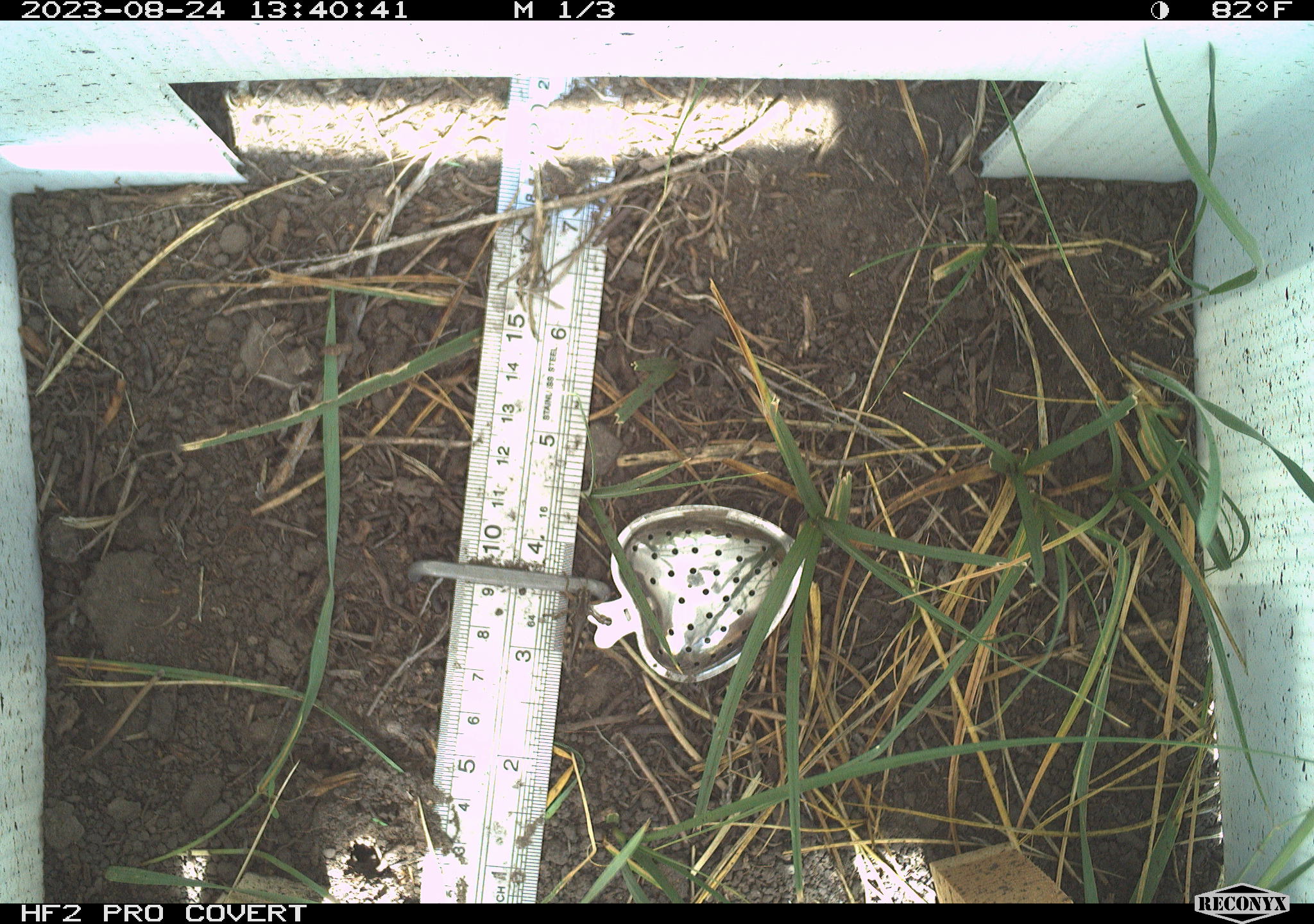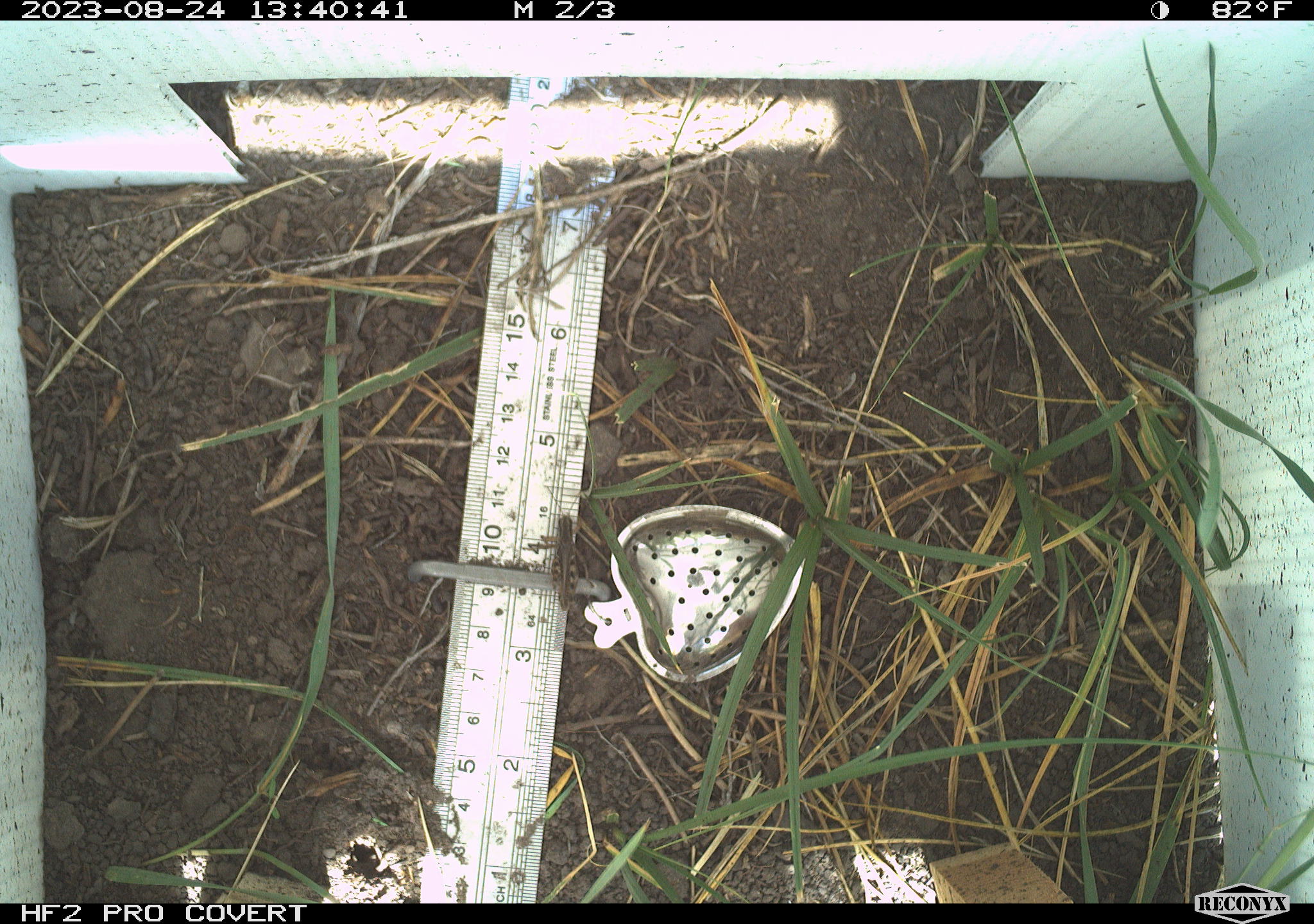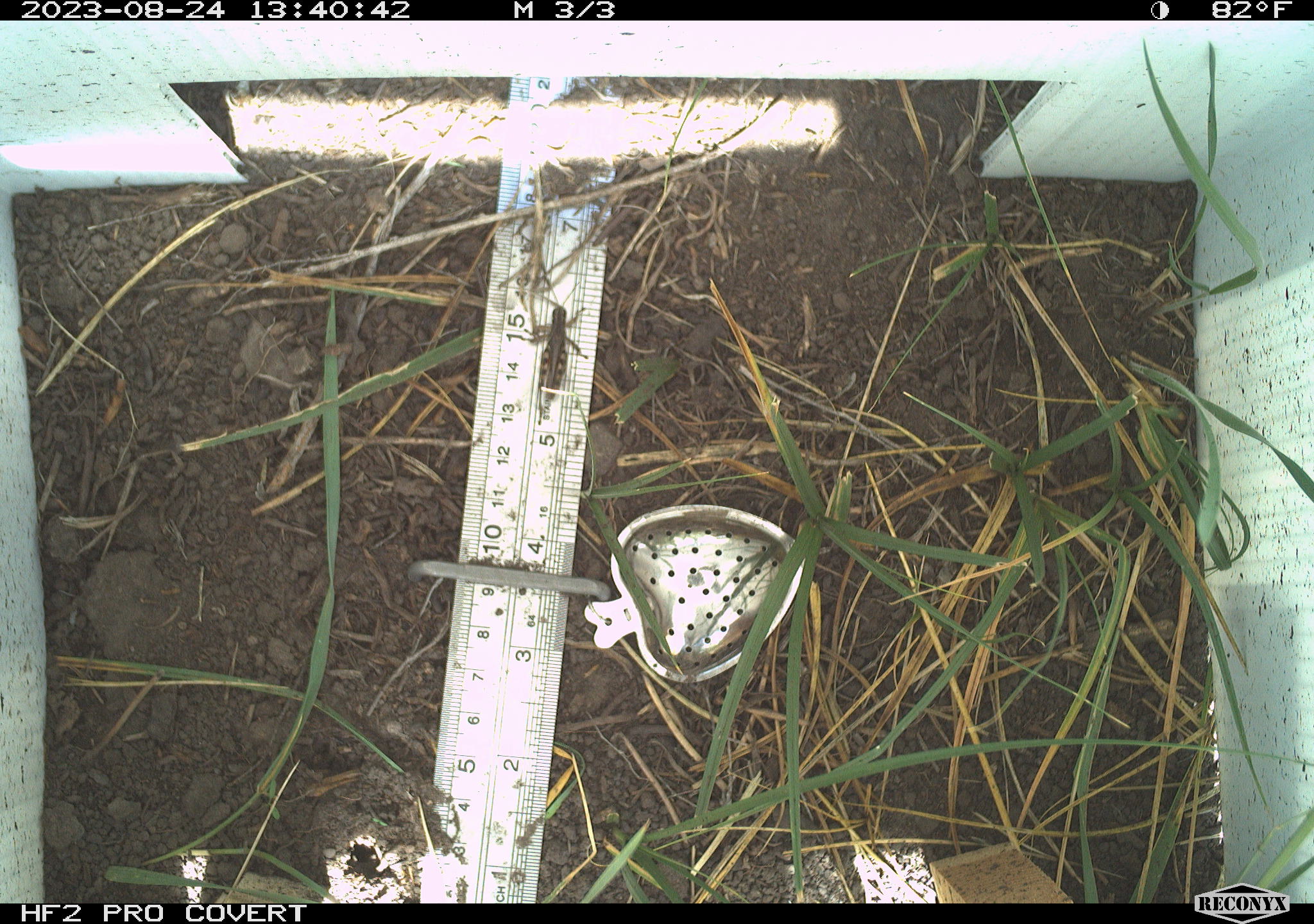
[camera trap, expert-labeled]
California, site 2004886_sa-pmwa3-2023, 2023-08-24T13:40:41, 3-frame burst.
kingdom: Animalia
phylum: Arthropoda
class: Insecta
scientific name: Insecta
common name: insect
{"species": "insect (Insecta)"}